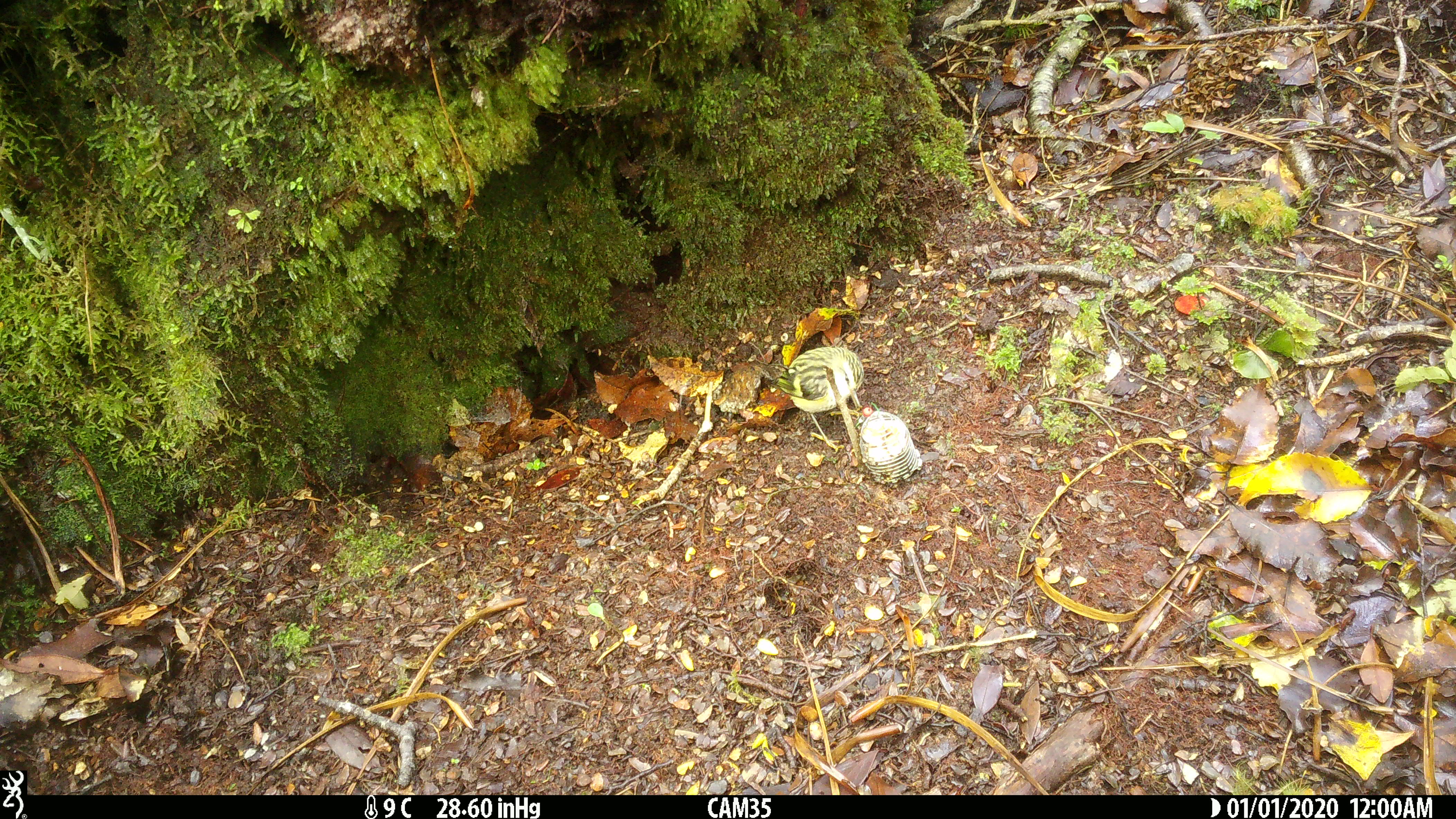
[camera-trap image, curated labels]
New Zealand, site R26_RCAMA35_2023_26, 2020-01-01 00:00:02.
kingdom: Animalia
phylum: Chordata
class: Aves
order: Passeriformes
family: Acanthisittidae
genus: Acanthisitta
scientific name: Acanthisitta chloris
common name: rifleman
Rifleman (Acanthisitta chloris).